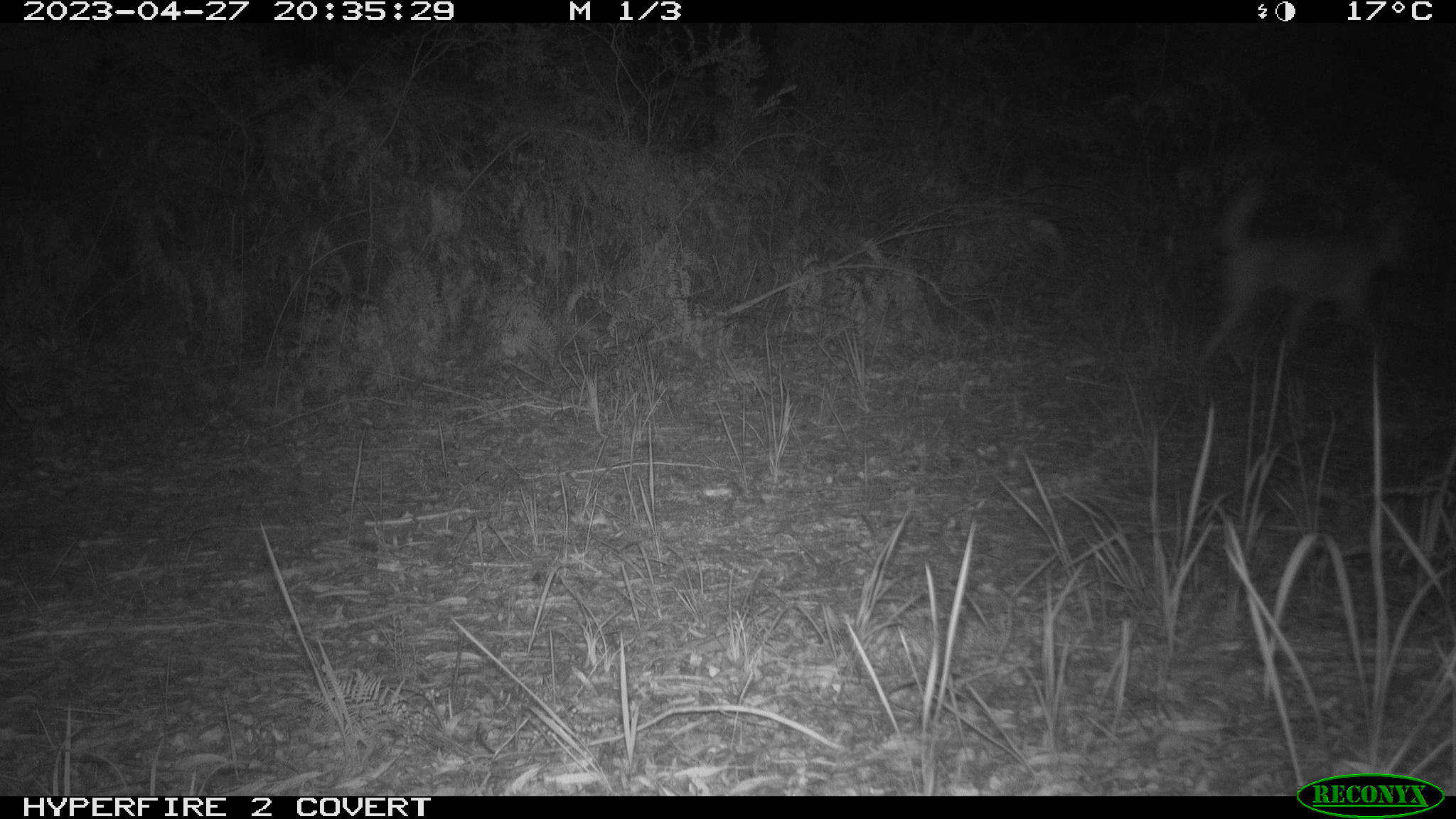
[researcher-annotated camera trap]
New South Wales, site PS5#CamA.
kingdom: Animalia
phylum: Chordata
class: Mammalia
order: Carnivora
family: Canidae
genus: Canis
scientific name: Canis familiaris dingo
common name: dingo